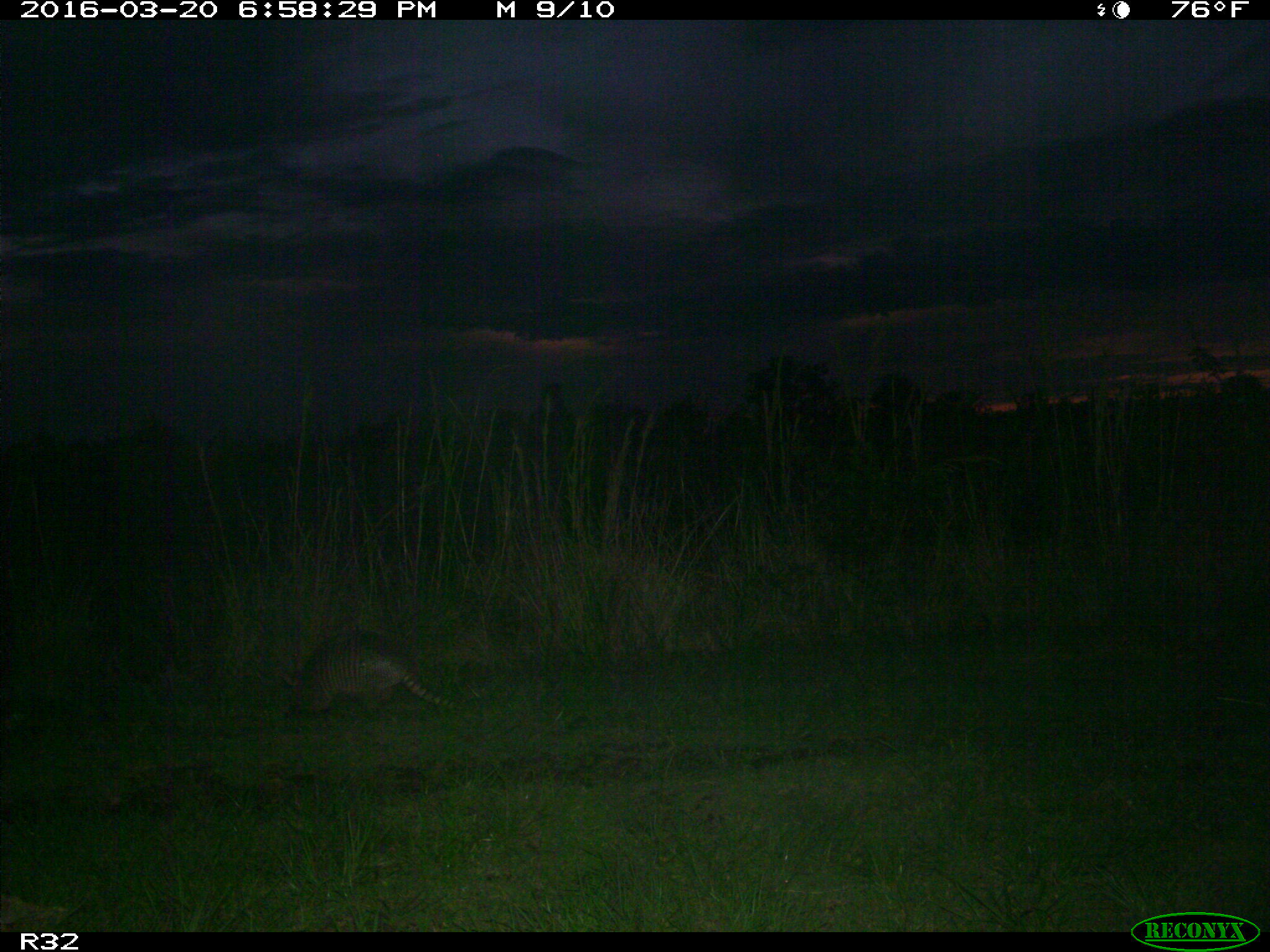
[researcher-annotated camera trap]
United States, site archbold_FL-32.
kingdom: Animalia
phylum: Chordata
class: Mammalia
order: Cingulata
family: Dasypodidae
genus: Dasypus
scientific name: Dasypus novemcinctus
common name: nine-banded armadillo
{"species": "Dasypus novemcinctus (nine-banded armadillo)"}